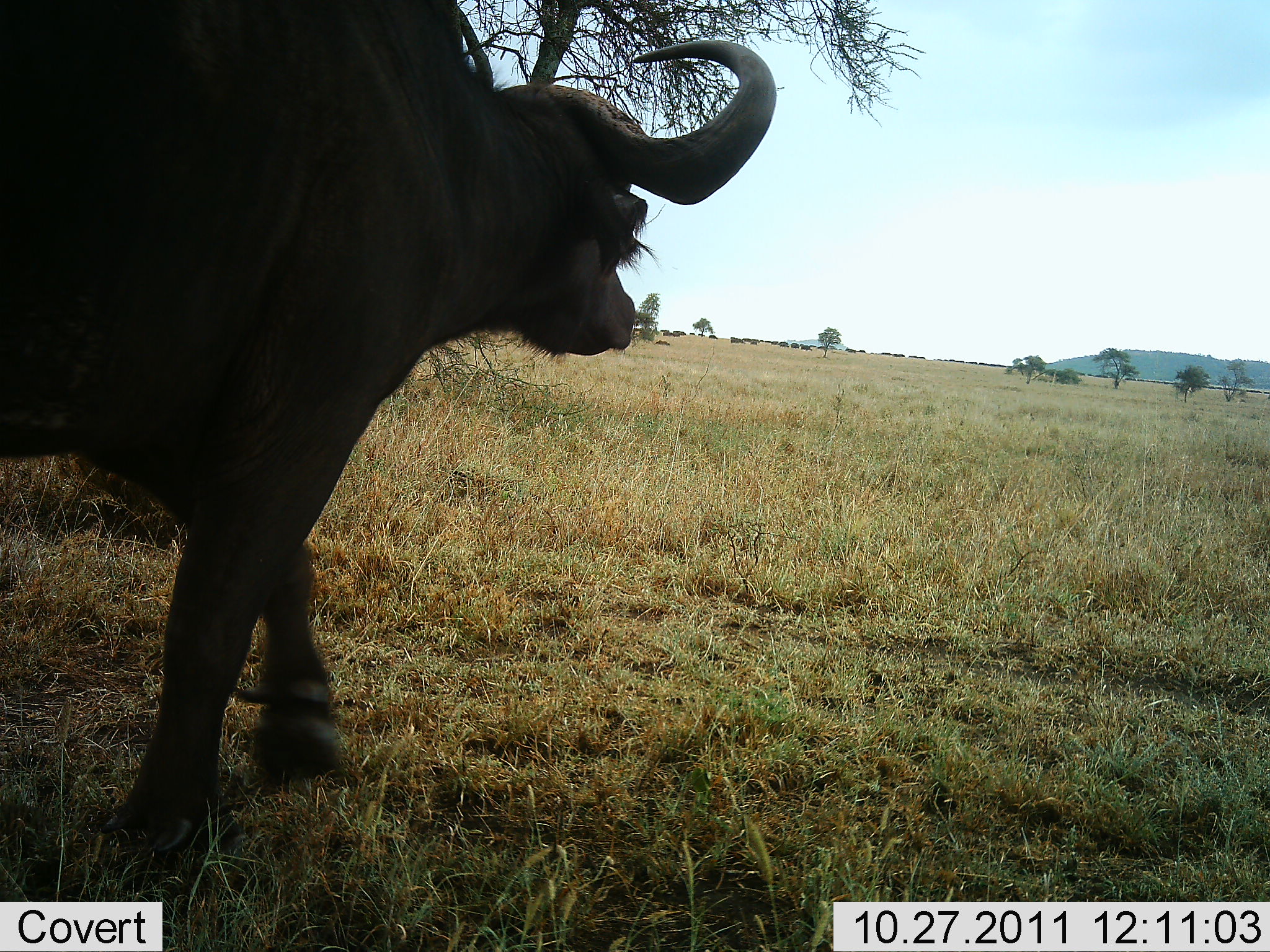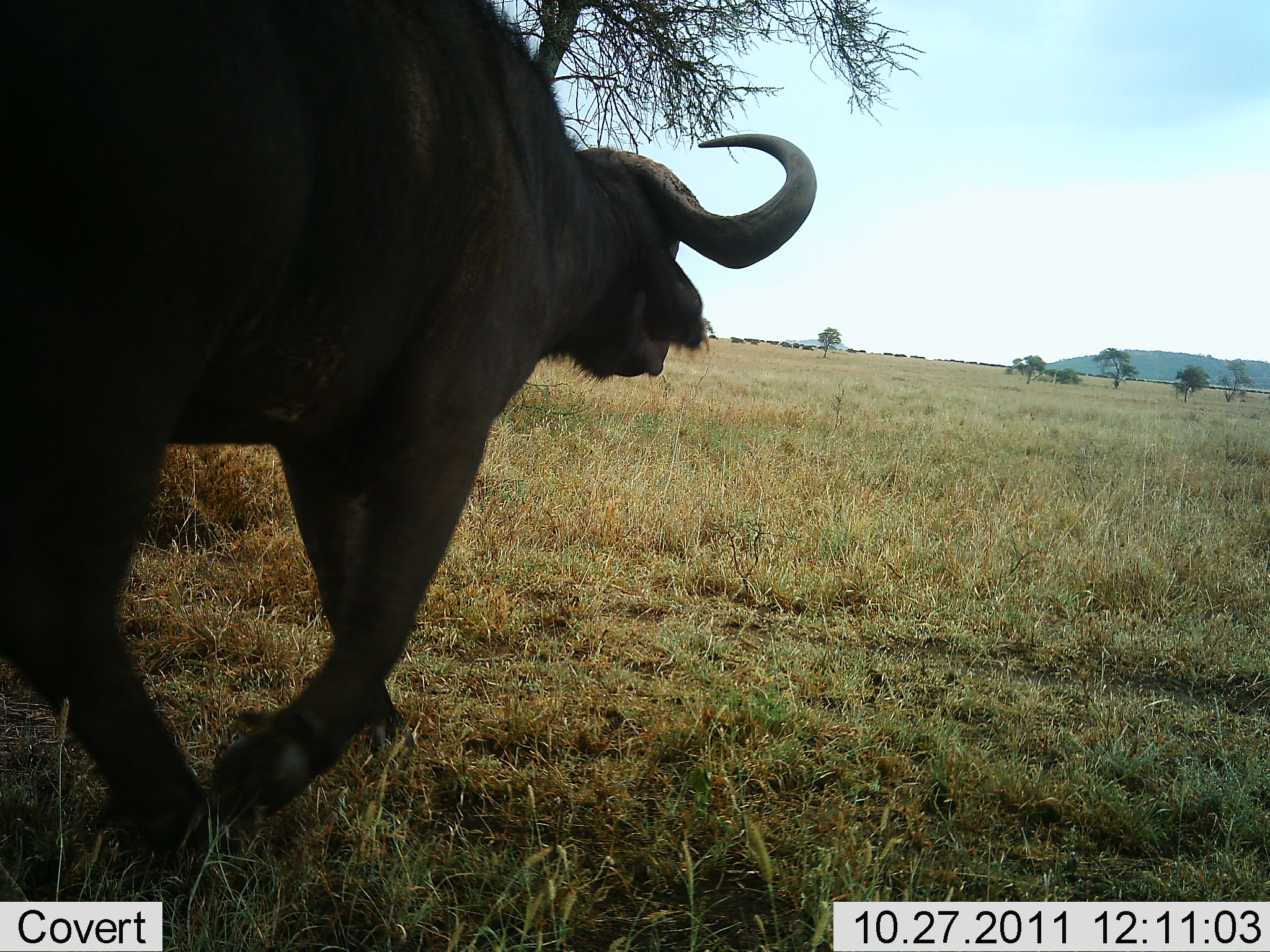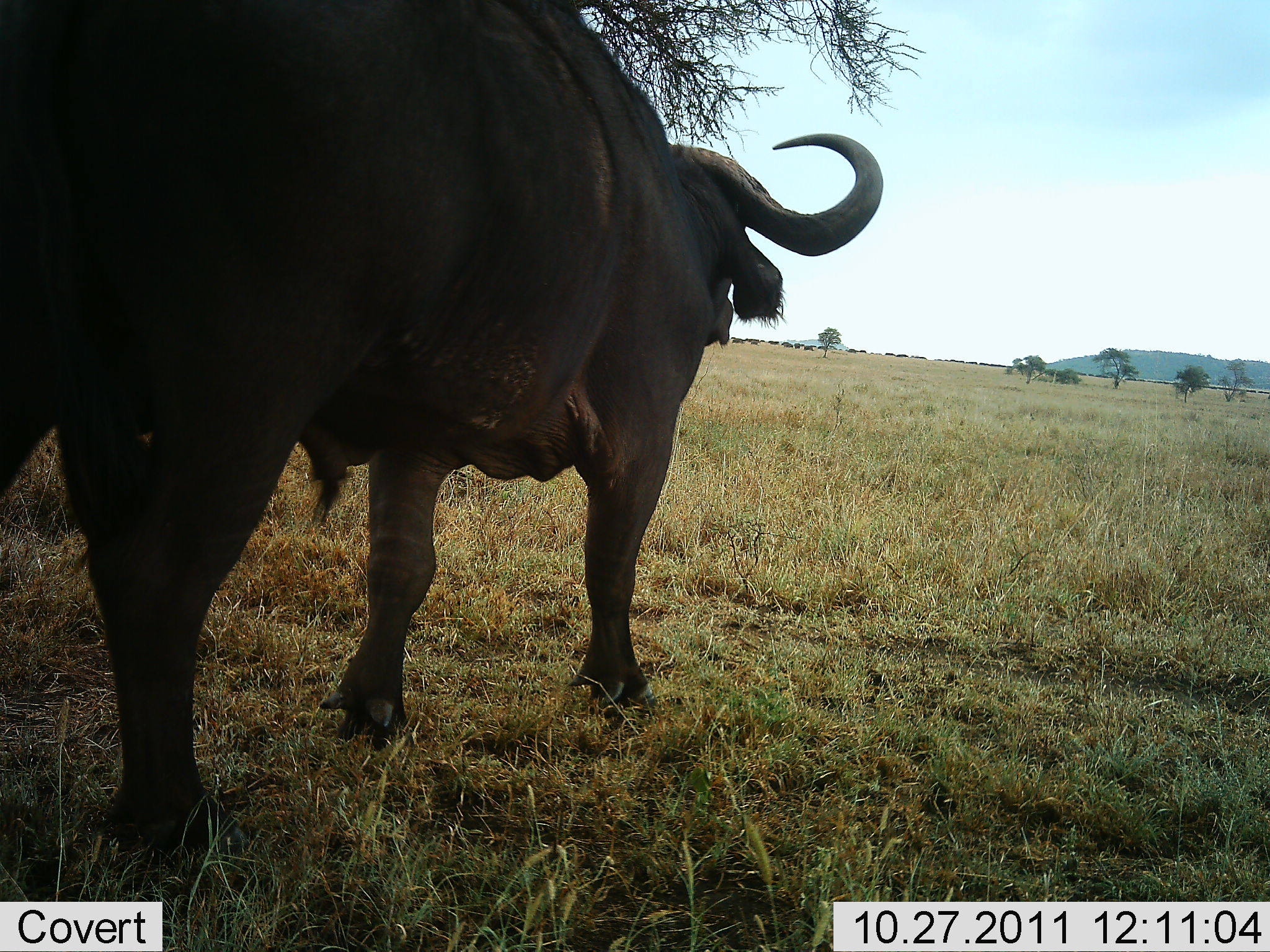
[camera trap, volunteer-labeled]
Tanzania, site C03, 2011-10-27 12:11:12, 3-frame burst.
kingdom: Animalia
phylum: Chordata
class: Mammalia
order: Artiodactyla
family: Bovidae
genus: Syncerus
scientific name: Syncerus caffer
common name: cape buffalo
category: buffalo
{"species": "buffalo (cape buffalo) (Syncerus caffer)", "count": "1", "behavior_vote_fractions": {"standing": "14%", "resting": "0%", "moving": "93%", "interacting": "0%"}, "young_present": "0%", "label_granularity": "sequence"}